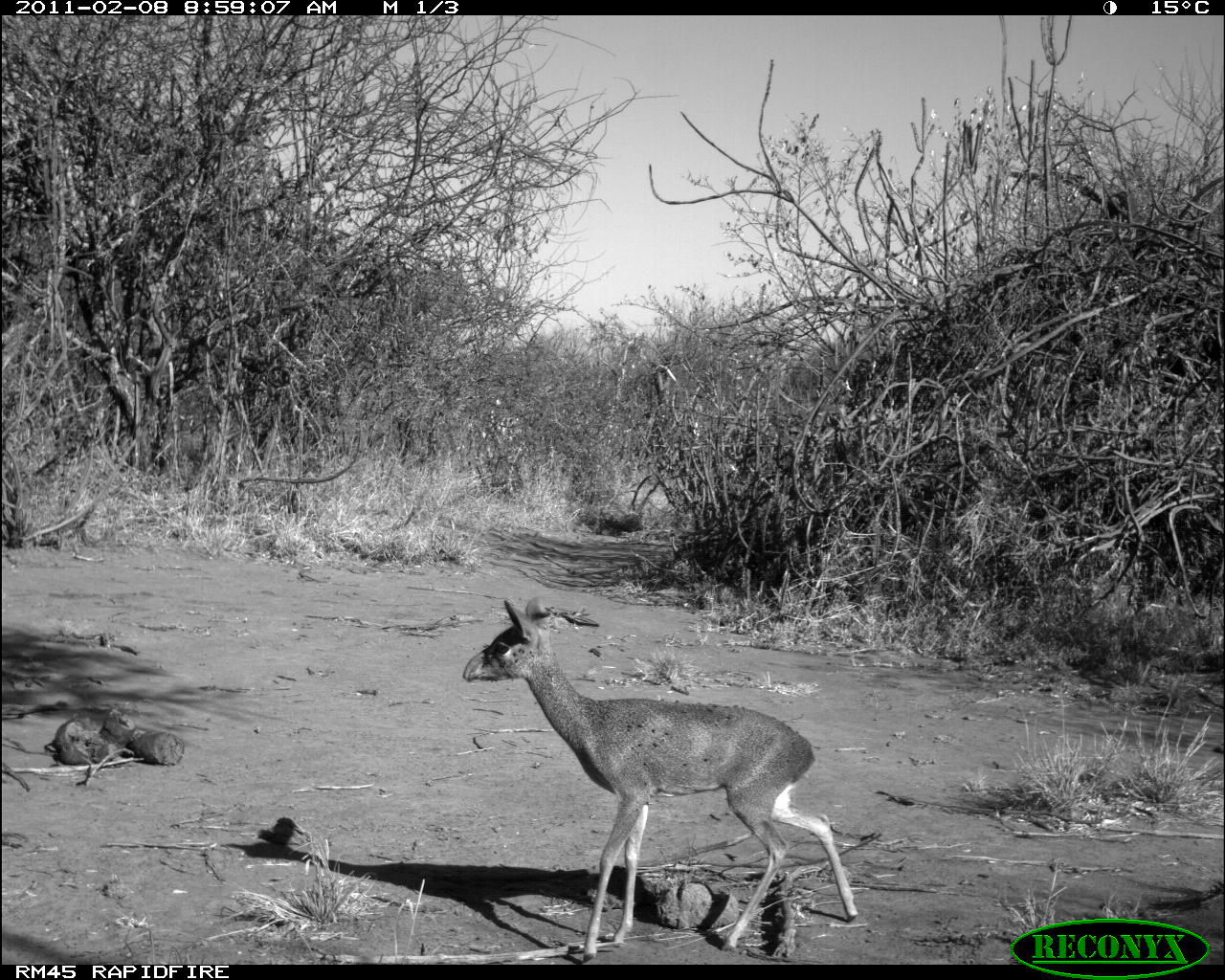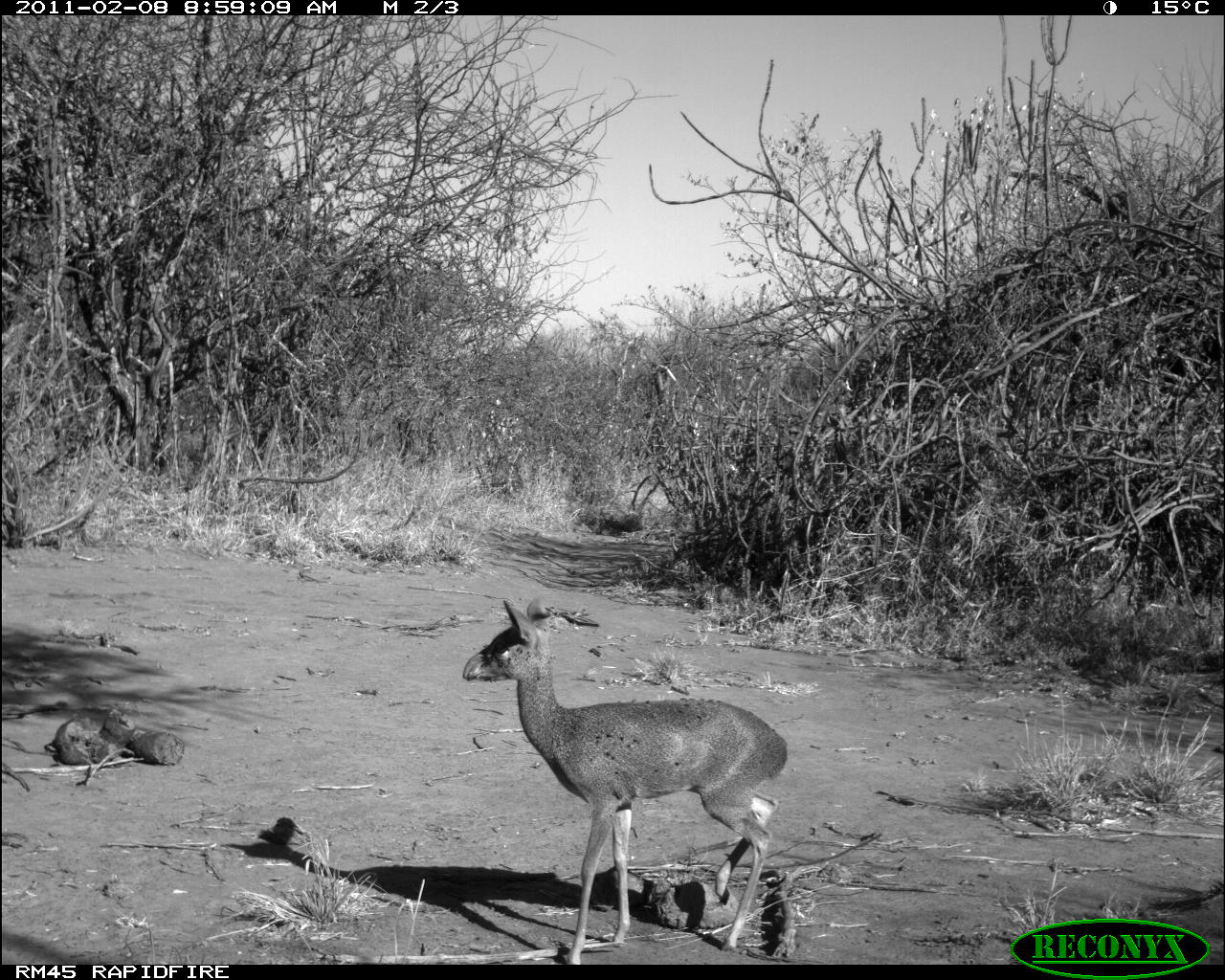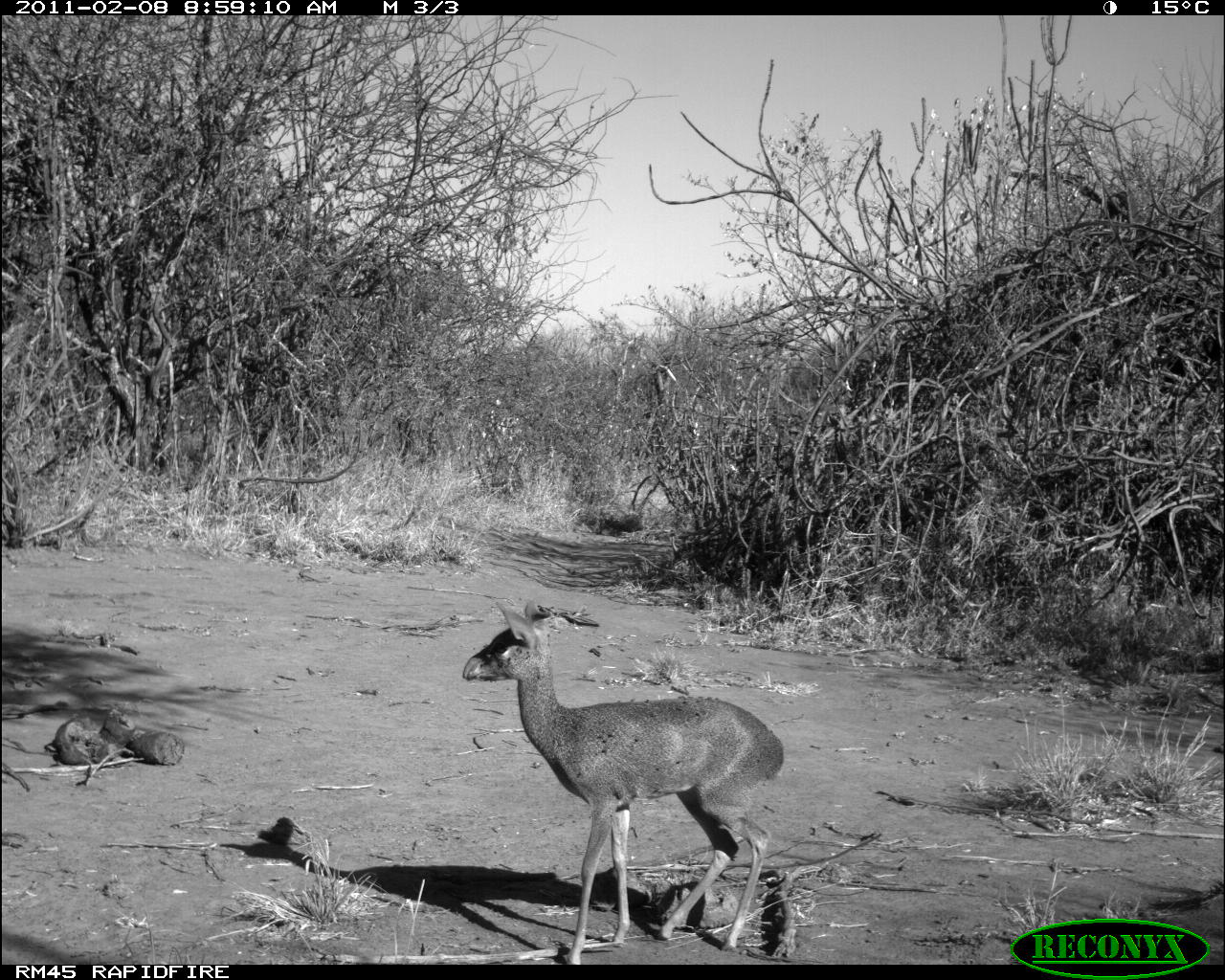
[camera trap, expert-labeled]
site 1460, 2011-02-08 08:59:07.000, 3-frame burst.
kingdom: Animalia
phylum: Chordata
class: Mammalia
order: Artiodactyla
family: Bovidae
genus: Madoqua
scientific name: Madoqua guentheri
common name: günther's dik-dik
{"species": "Madoqua guentheri (günther's dik-dik)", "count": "1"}